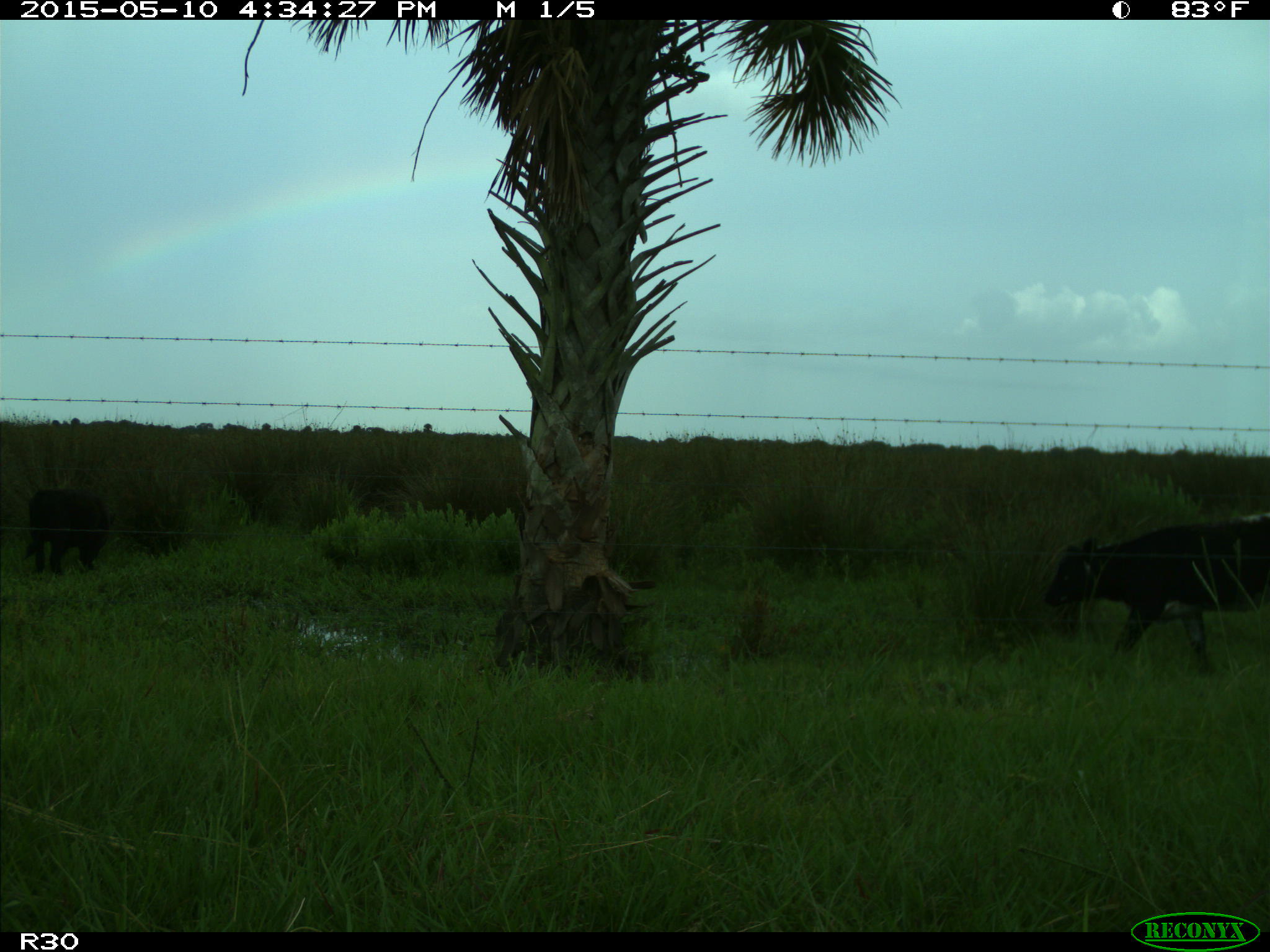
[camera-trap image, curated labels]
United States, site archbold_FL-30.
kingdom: Animalia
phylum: Chordata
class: Mammalia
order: Artiodactyla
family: Bovidae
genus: Bos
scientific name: Bos taurus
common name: domestic cow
Bos taurus (domestic cow).